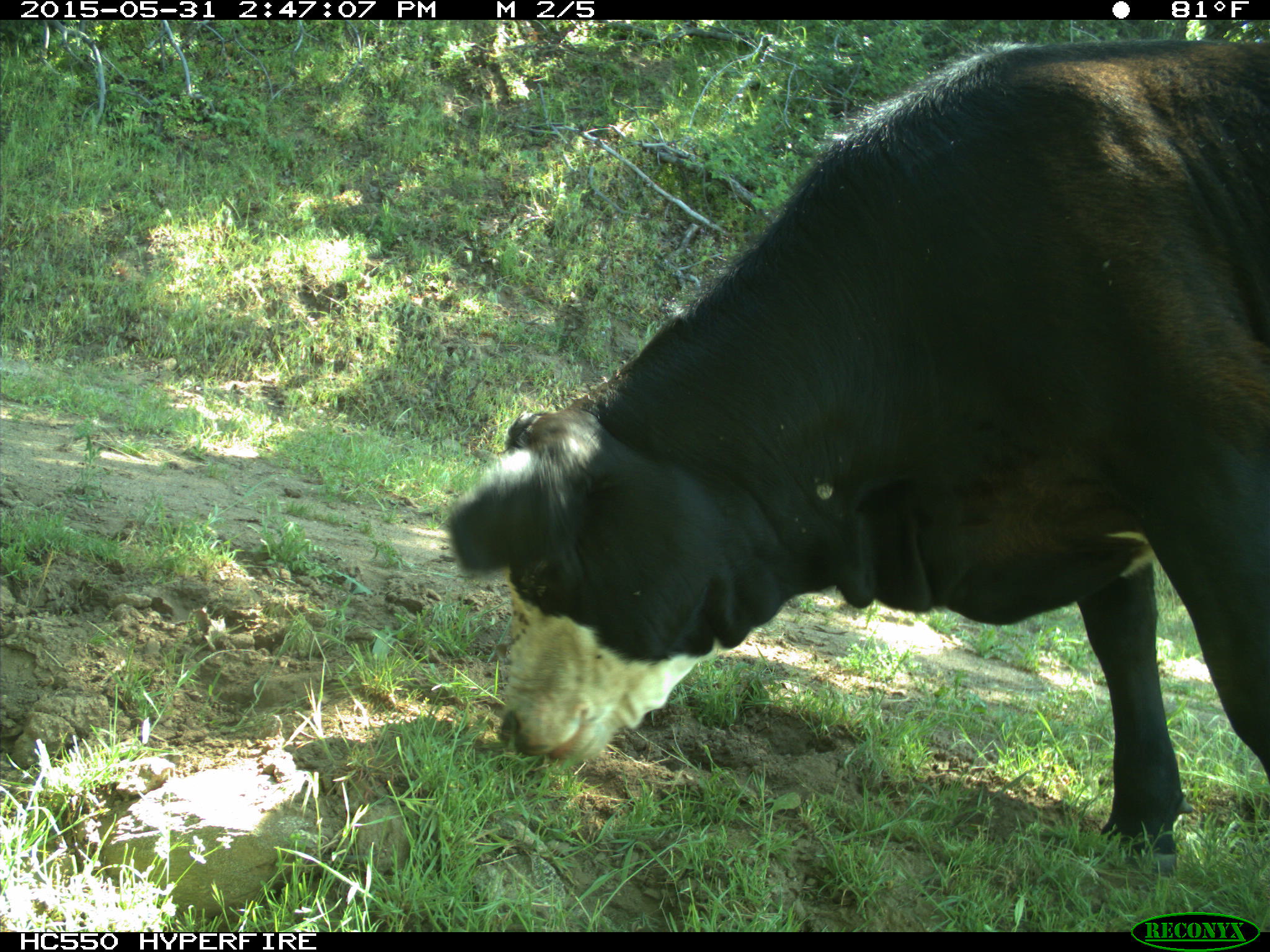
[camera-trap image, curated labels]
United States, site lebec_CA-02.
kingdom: Animalia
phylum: Chordata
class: Mammalia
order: Artiodactyla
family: Bovidae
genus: Bos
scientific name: Bos taurus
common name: domestic cow